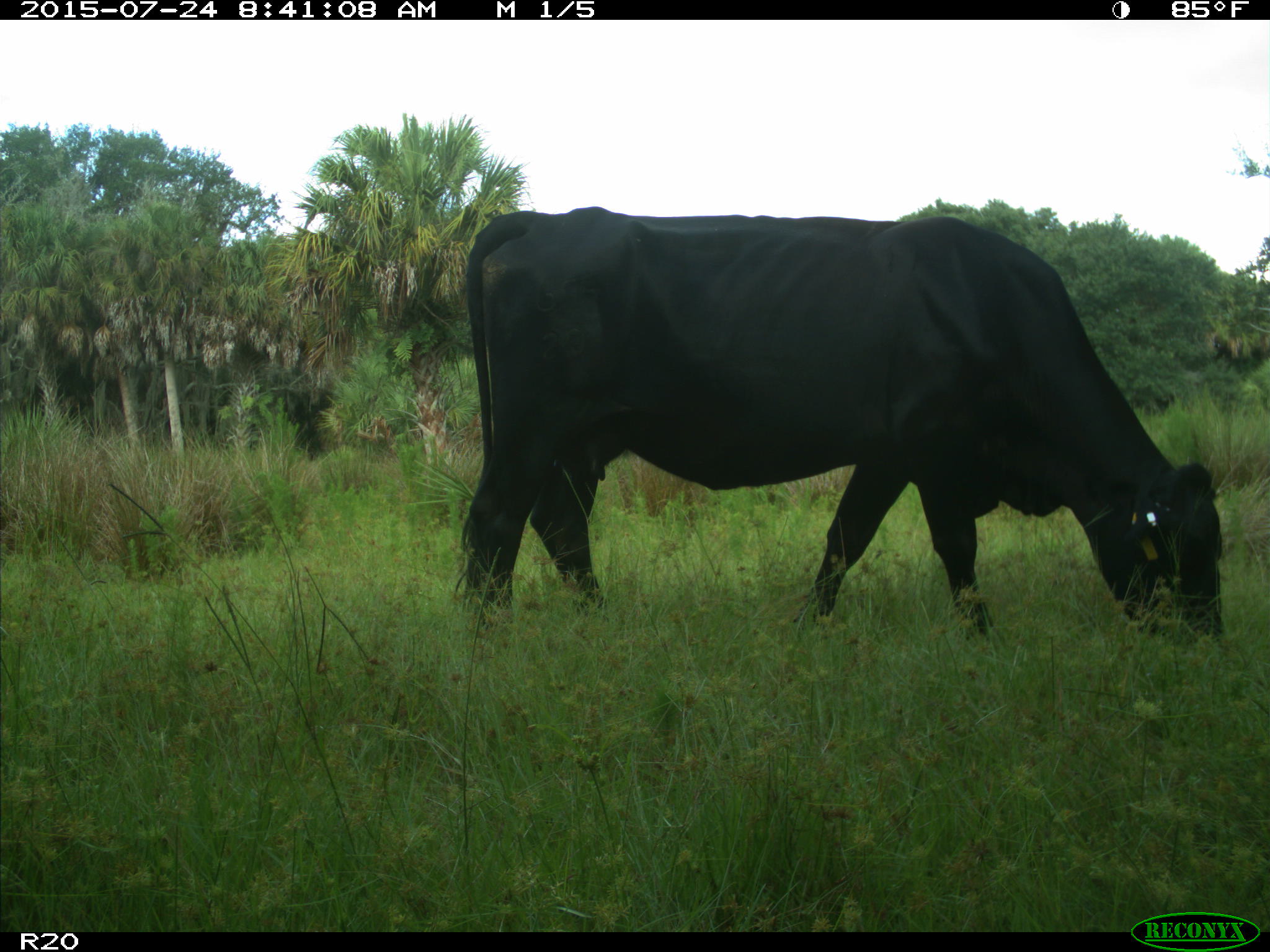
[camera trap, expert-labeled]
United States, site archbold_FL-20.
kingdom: Animalia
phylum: Chordata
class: Mammalia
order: Artiodactyla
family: Bovidae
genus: Bos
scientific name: Bos taurus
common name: domestic cow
Bos taurus (domestic cow).